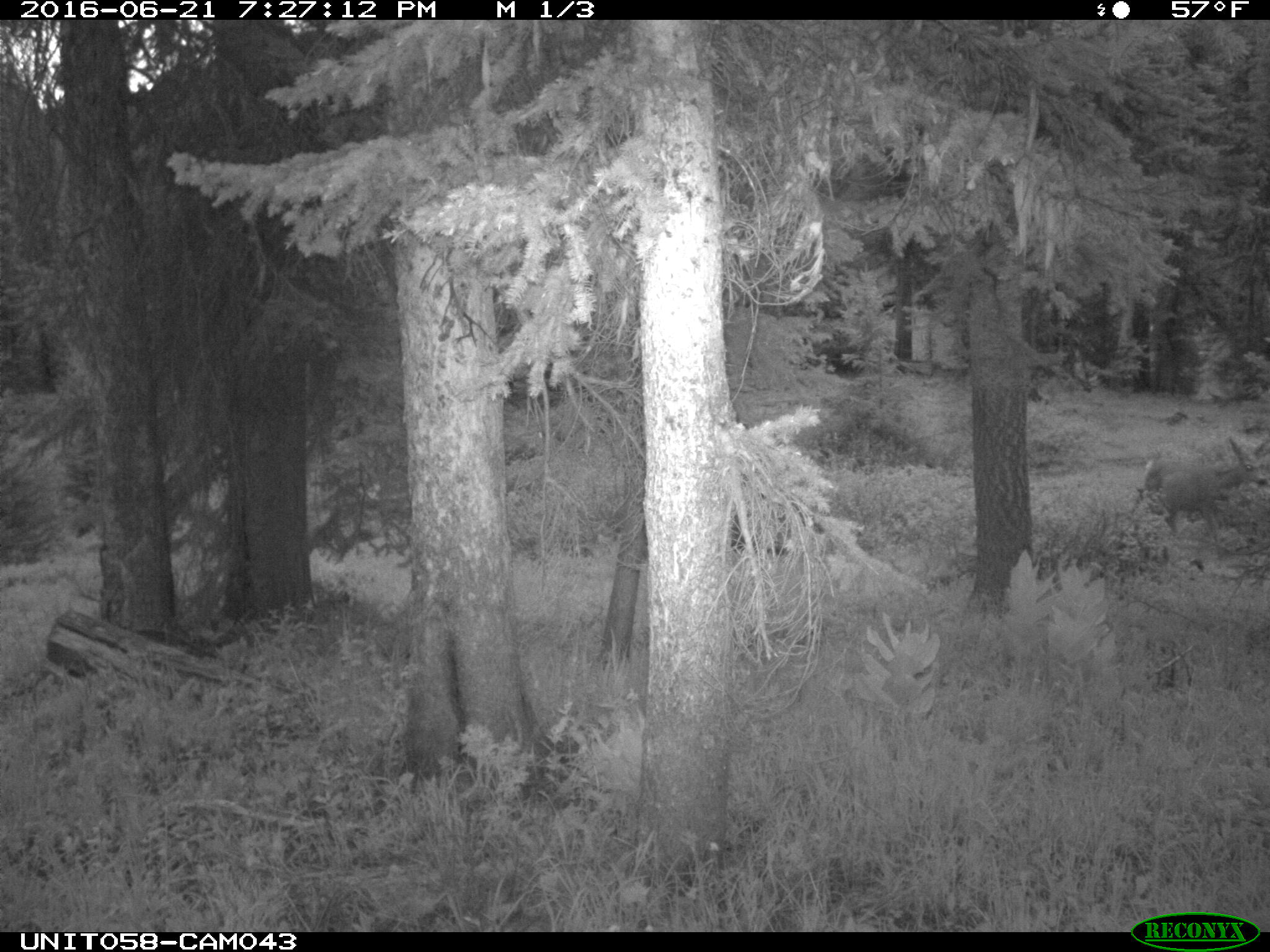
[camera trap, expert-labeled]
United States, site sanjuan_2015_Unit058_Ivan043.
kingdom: Animalia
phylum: Chordata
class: Mammalia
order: Artiodactyla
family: Cervidae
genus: Odocoileus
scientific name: Odocoileus hemionus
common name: mule deer